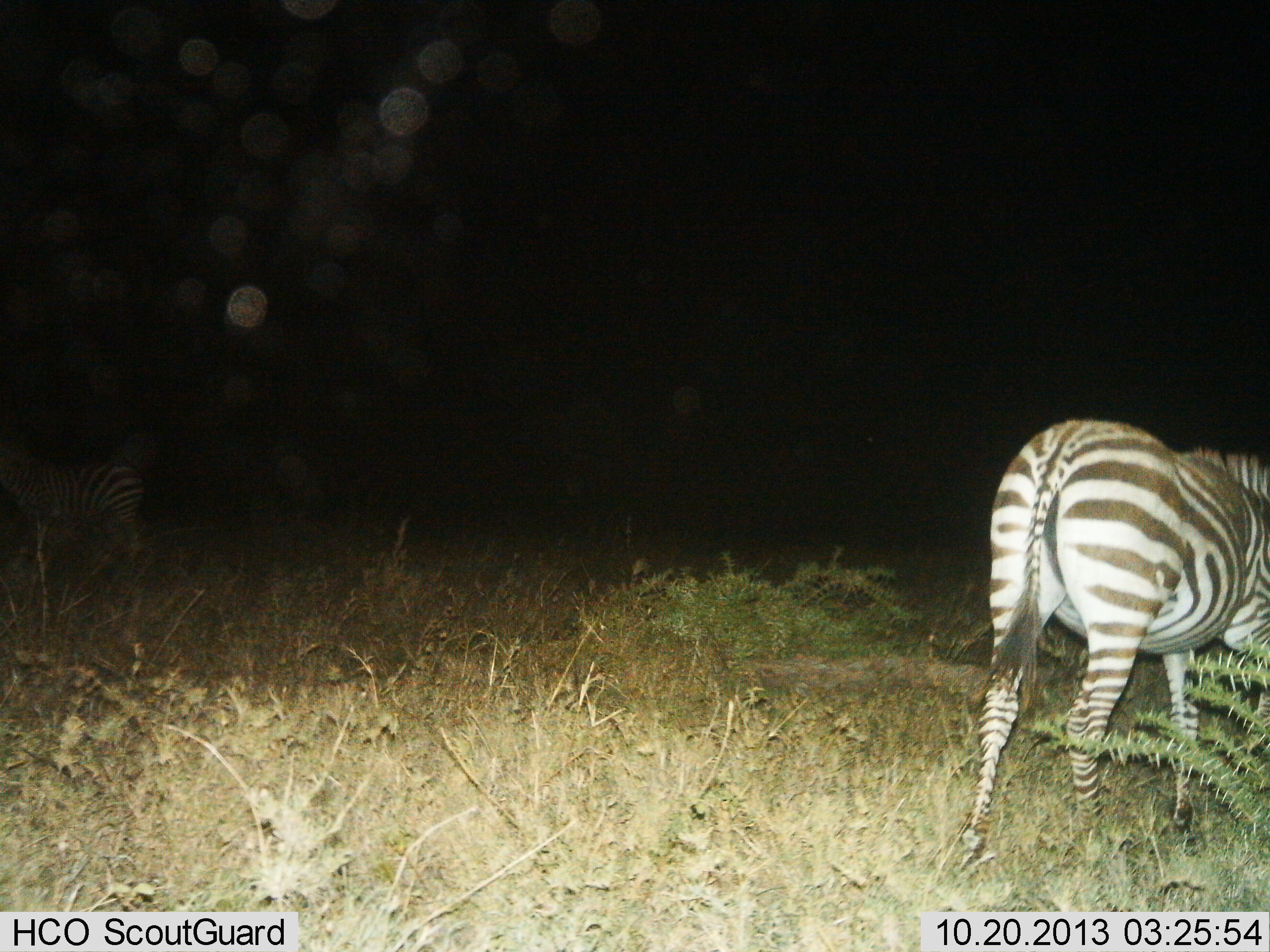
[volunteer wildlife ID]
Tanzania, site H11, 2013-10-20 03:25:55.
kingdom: Animalia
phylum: Chordata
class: Mammalia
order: Perissodactyla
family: Equidae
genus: Equus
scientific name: Equus quagga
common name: plains zebra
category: zebra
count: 1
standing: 50%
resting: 0%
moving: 40%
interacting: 0%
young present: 0%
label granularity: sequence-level